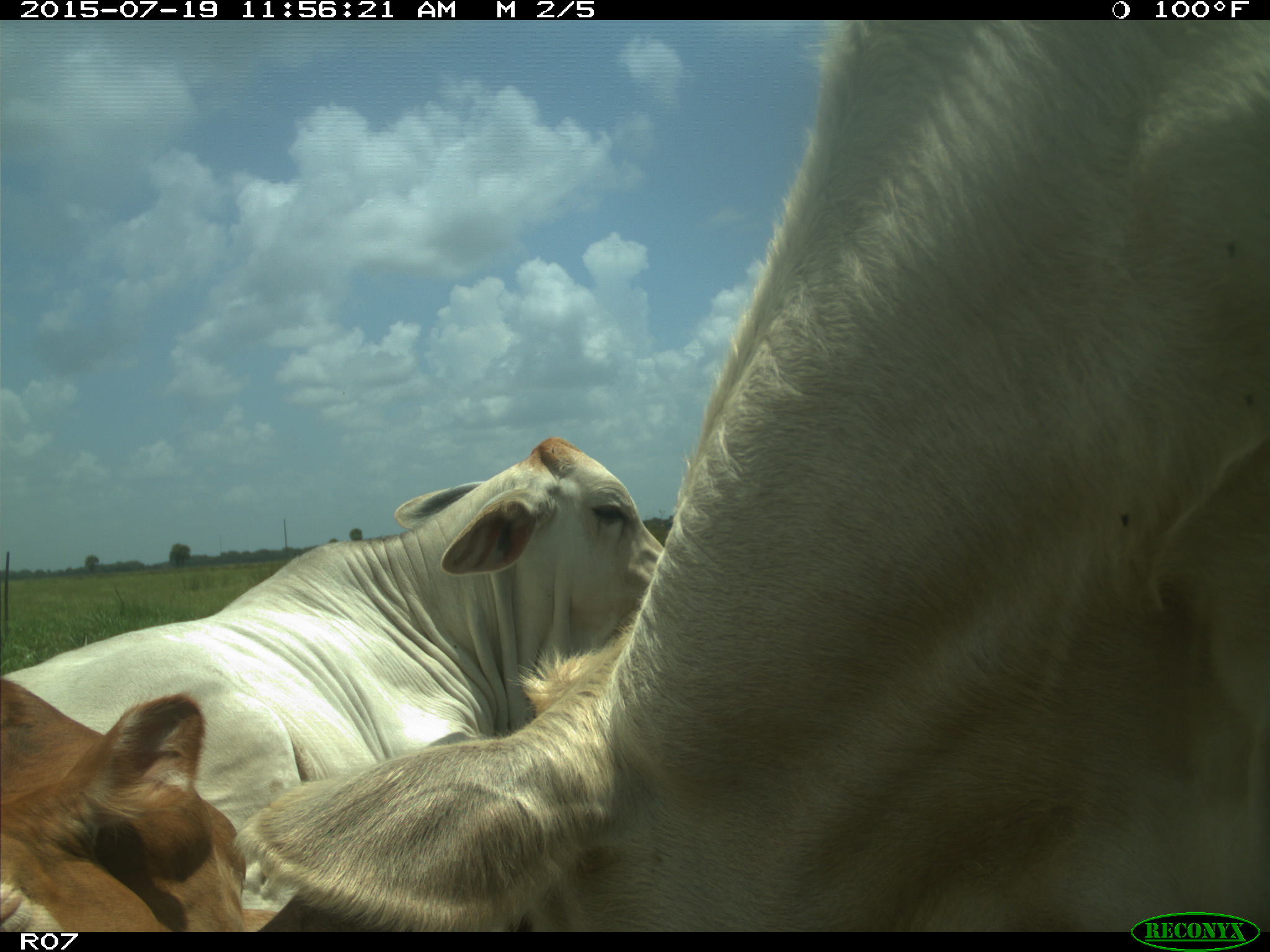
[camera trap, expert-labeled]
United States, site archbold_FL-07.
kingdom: Animalia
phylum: Chordata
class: Mammalia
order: Artiodactyla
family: Bovidae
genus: Bos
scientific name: Bos taurus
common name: domestic cow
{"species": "Bos taurus (domestic cow)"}